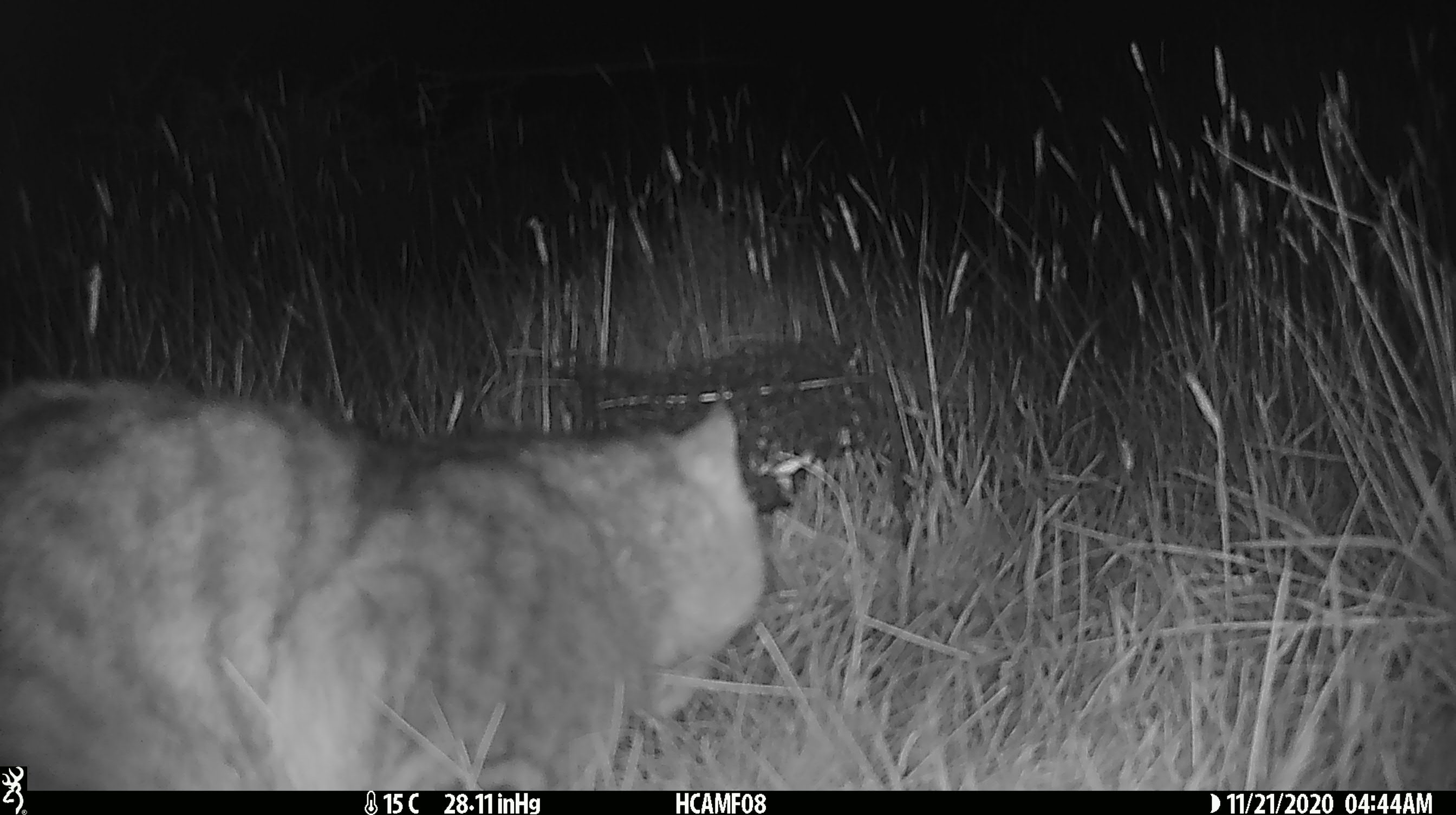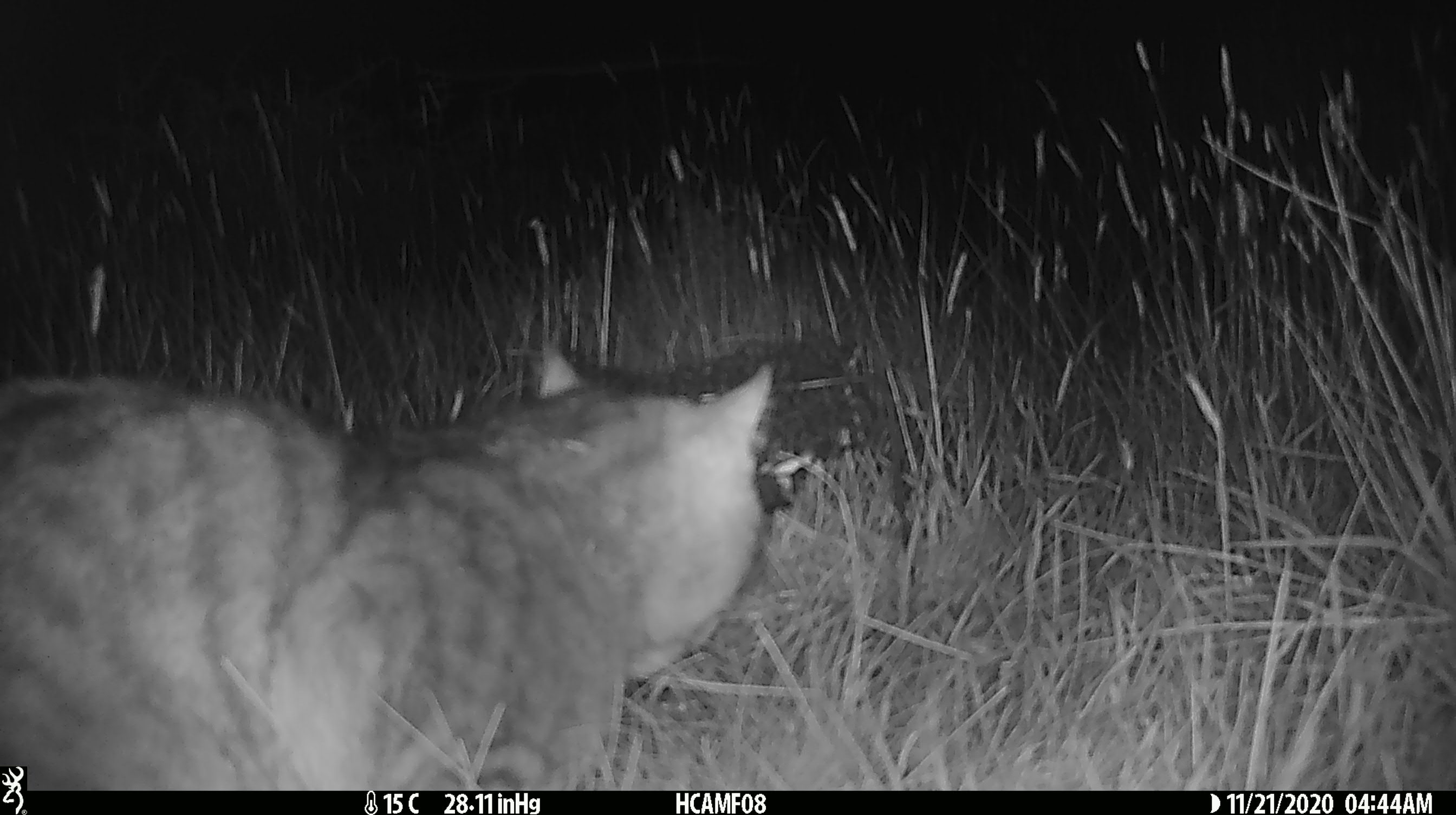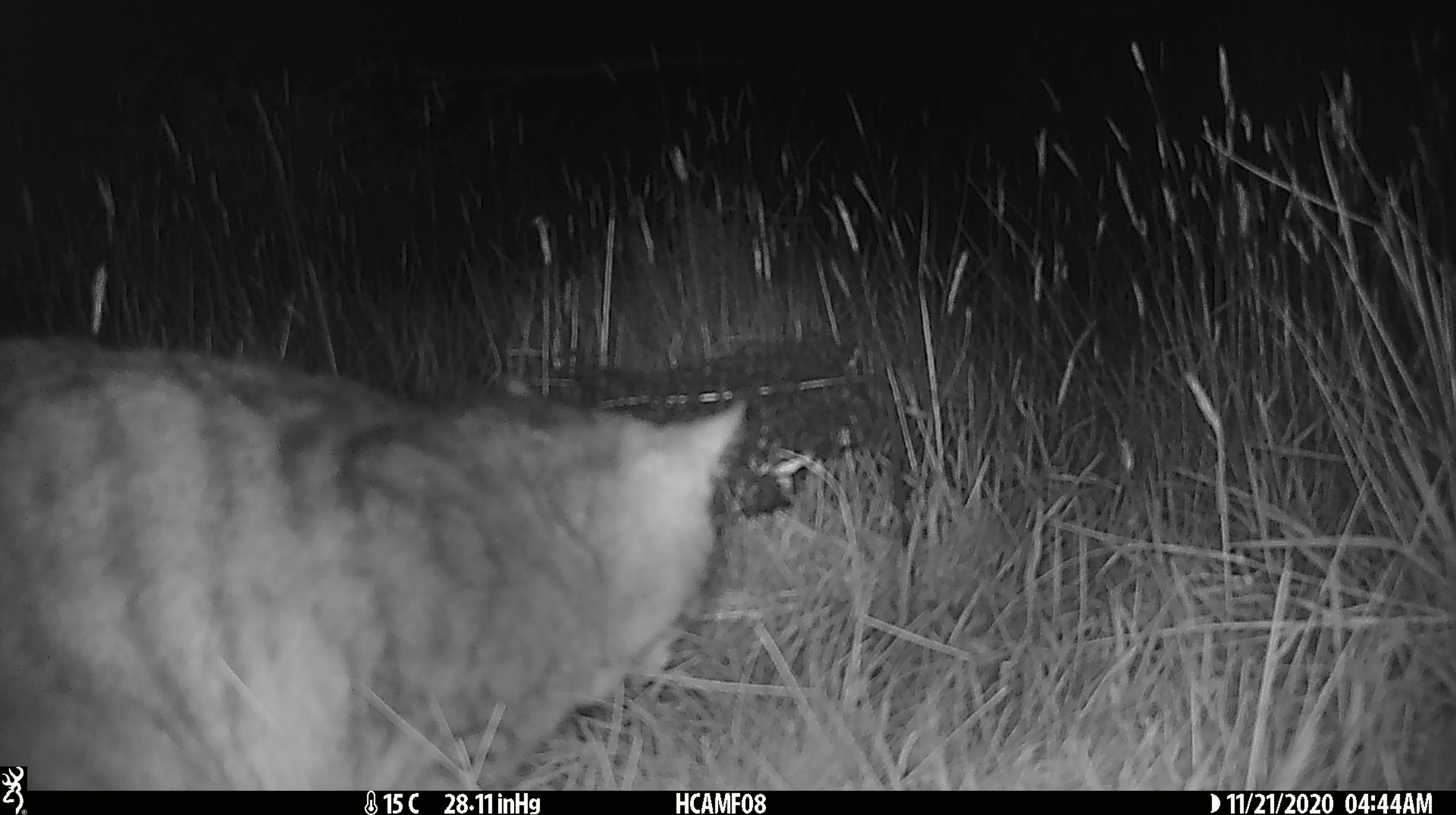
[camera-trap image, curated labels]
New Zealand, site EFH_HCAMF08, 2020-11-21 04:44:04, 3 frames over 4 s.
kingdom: Animalia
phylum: Chordata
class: Mammalia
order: Carnivora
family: Felidae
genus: Felis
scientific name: Felis catus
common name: domestic cat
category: cat